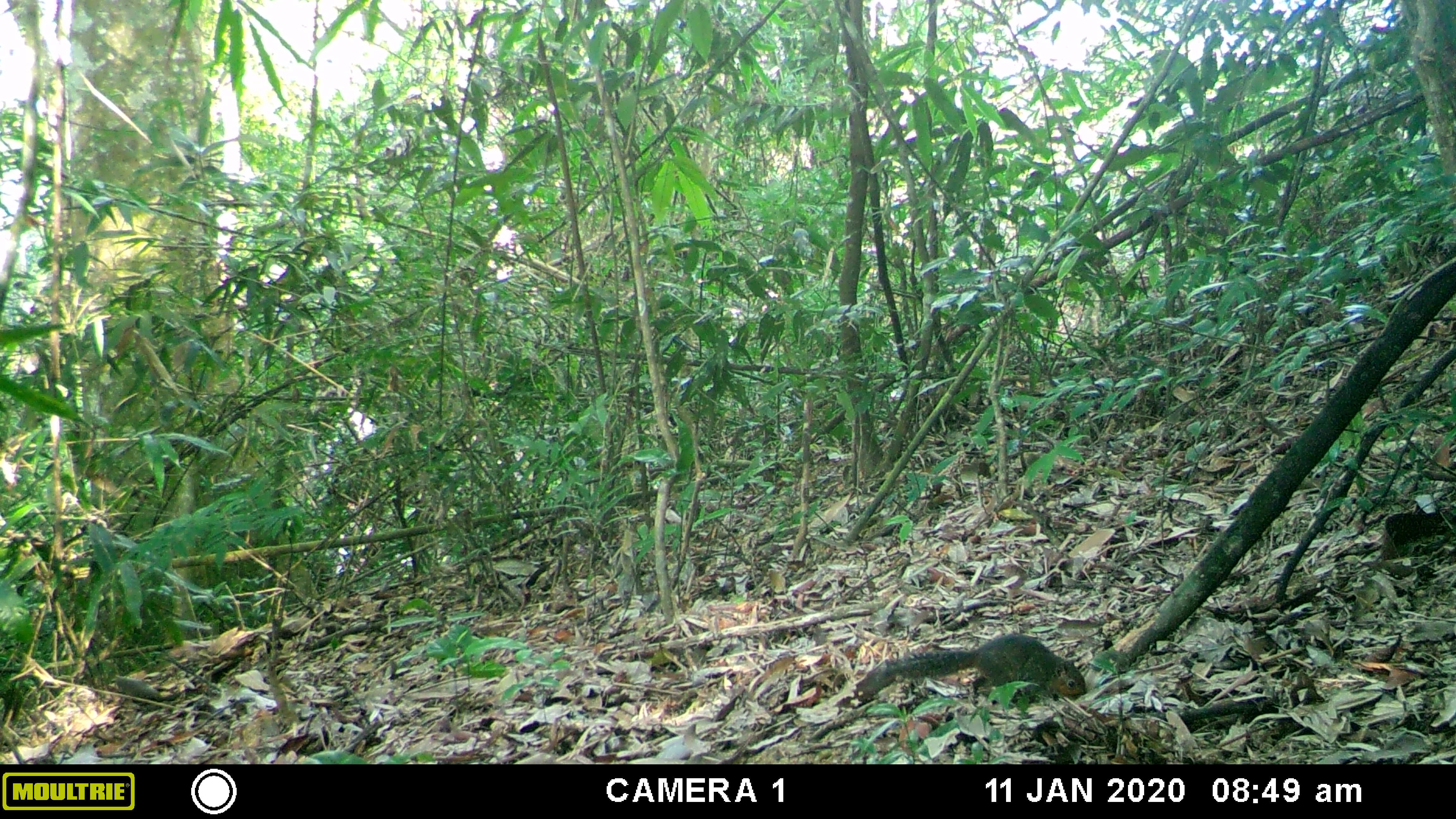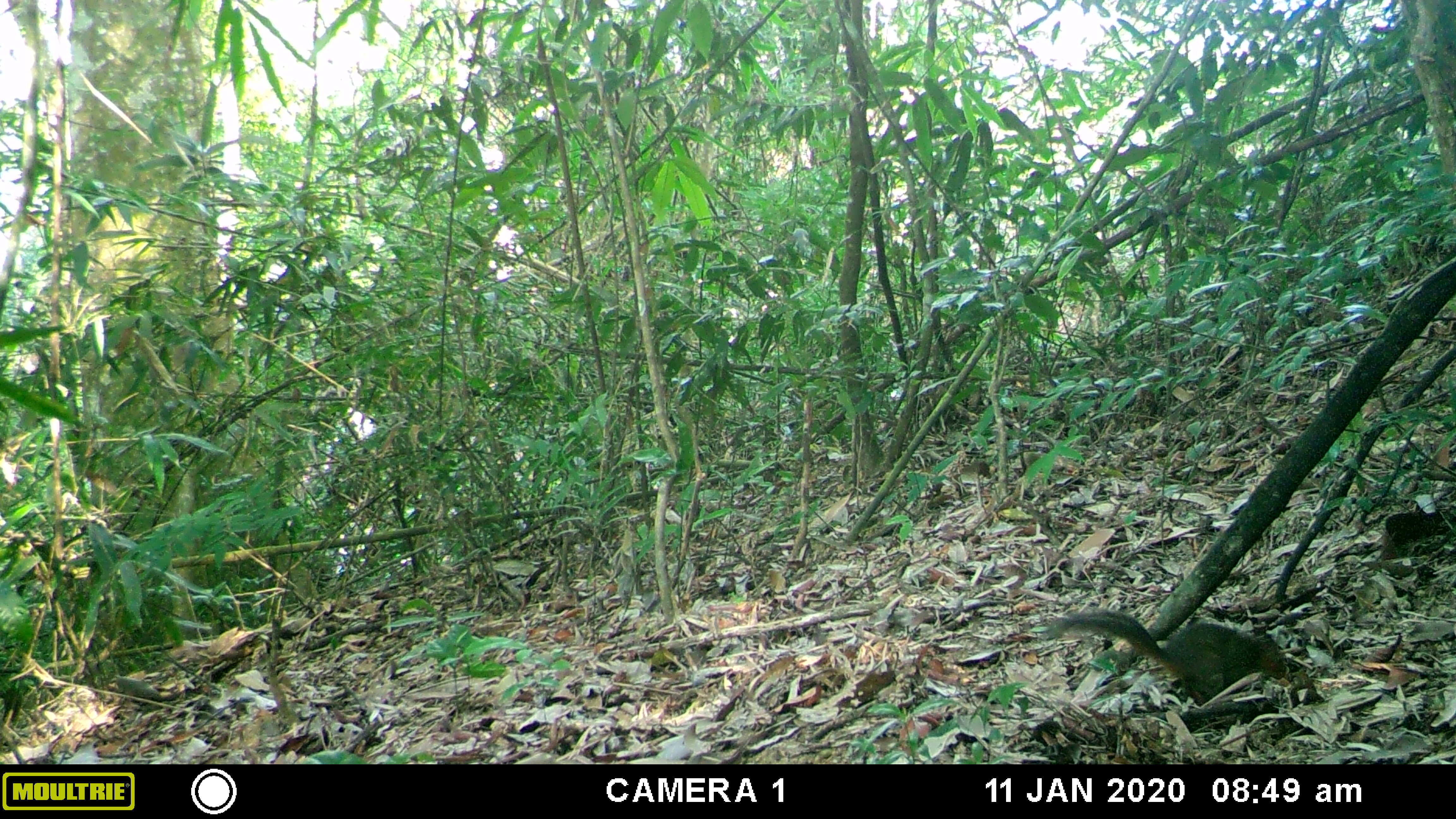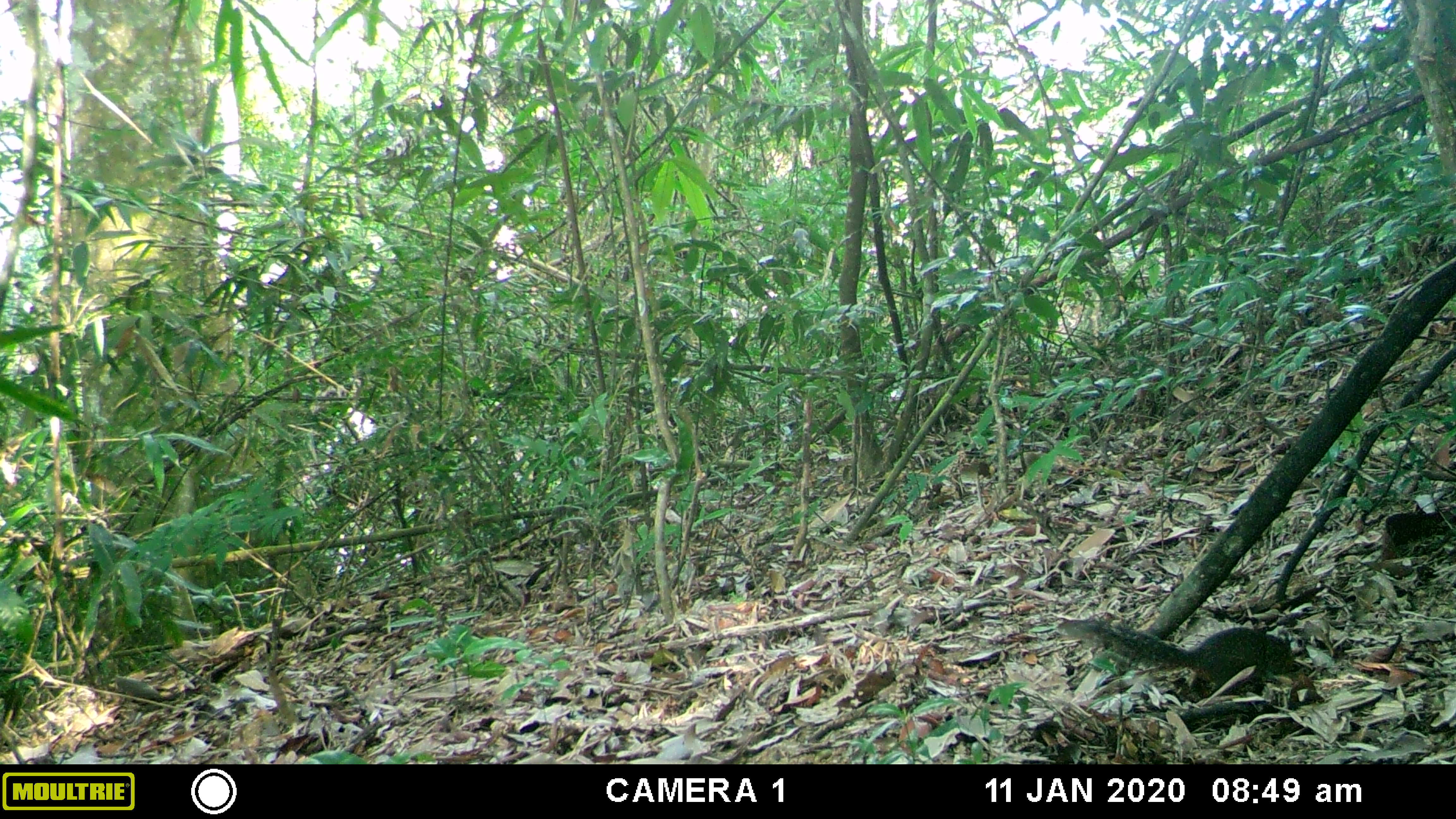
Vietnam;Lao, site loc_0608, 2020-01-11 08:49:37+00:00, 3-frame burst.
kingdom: Animalia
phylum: Chordata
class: Mammalia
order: Rodentia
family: Sciuridae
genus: Dremomys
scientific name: Dremomys rufigenis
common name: red-cheeked squirrel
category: red cheeked squirrel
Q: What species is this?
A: Red cheeked squirrel (red-cheeked squirrel) (Dremomys rufigenis).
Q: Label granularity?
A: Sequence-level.